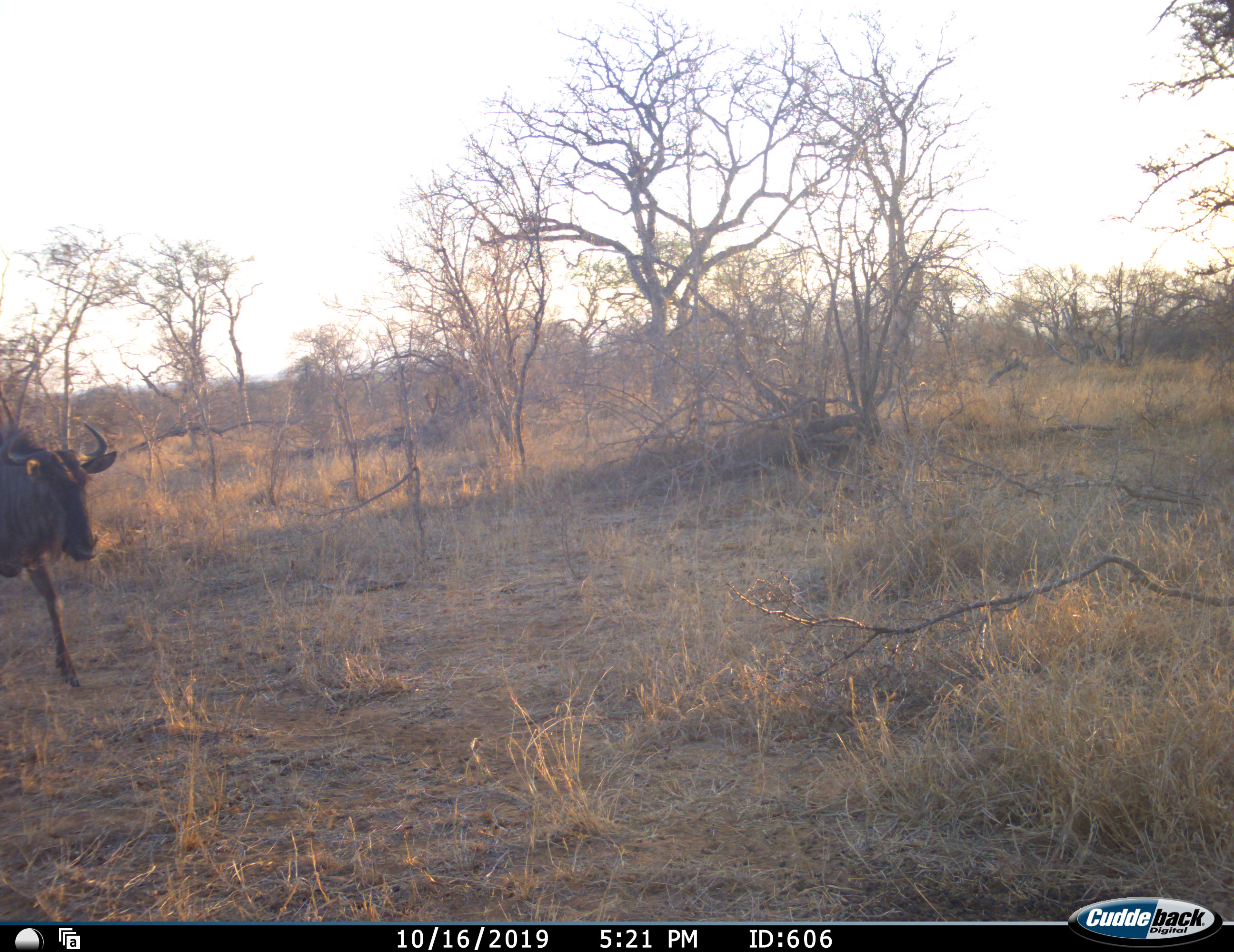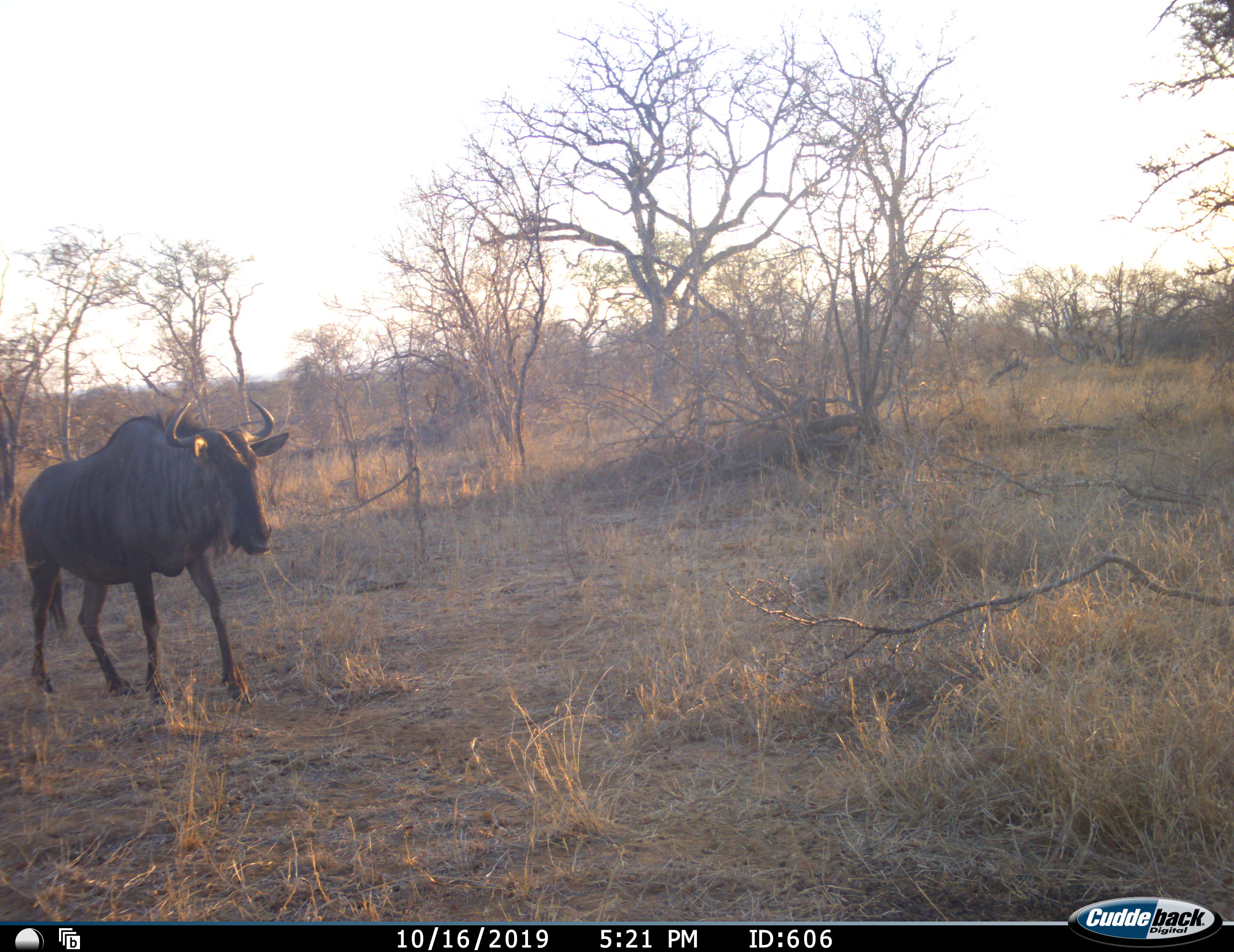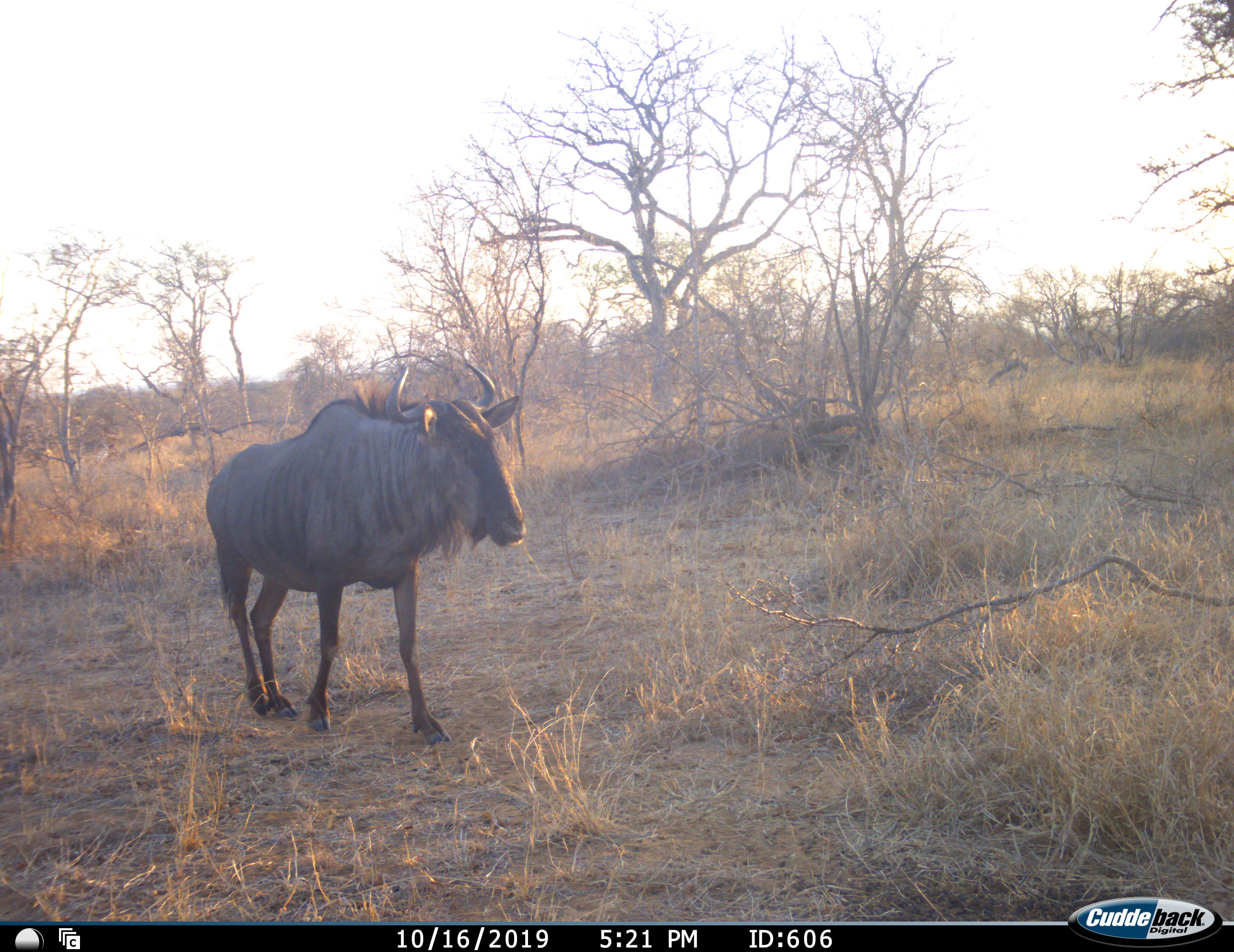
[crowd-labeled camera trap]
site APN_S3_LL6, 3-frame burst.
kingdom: Animalia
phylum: Chordata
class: Mammalia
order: Artiodactyla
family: Bovidae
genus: Connochaetes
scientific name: Connochaetes taurinus taurinus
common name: blue wildebeest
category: wildebeestblue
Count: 1.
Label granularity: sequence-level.